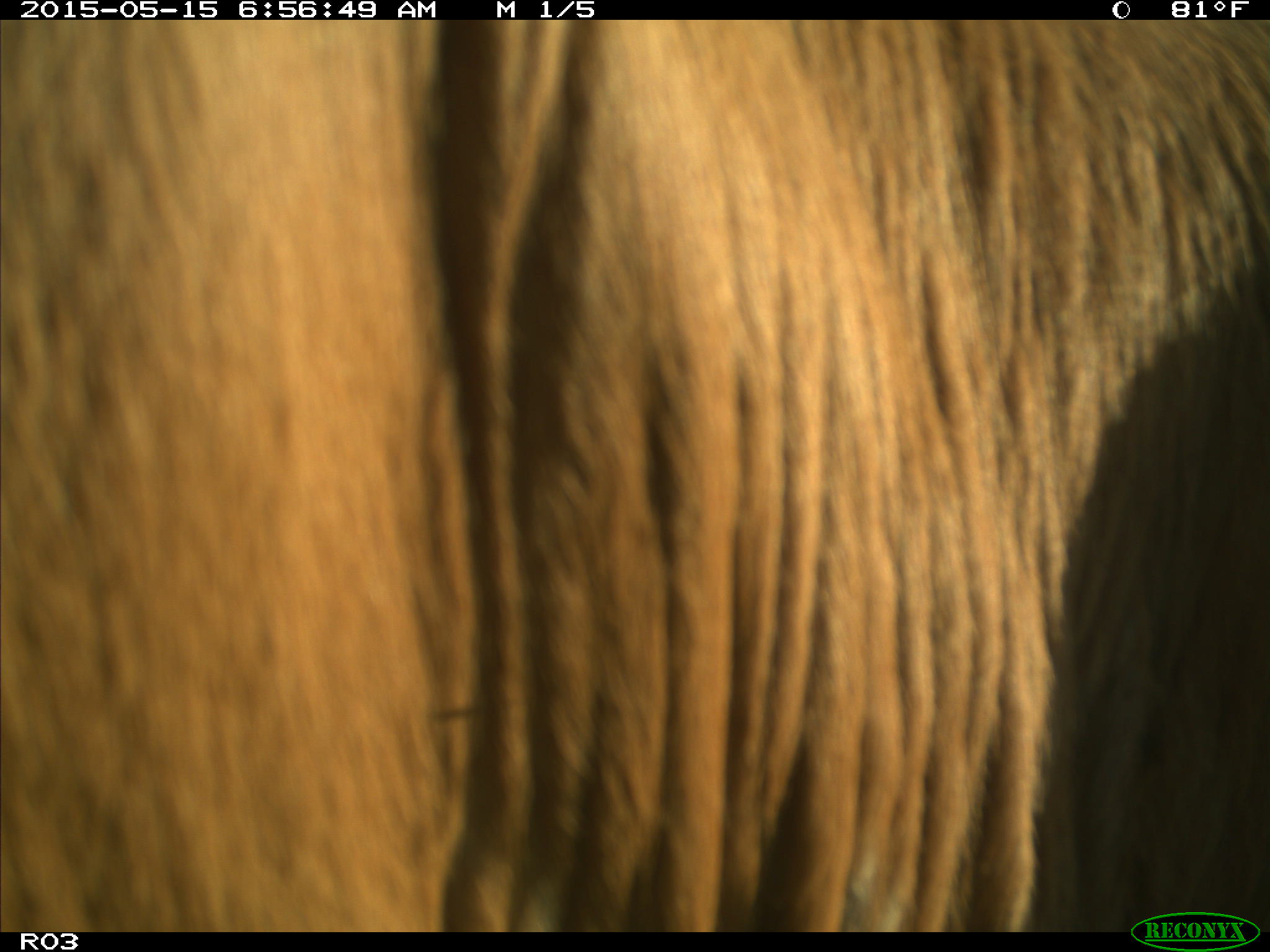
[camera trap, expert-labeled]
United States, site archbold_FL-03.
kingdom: Animalia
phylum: Chordata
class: Mammalia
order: Artiodactyla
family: Bovidae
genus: Bos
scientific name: Bos taurus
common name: domestic cow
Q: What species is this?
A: Bos taurus (domestic cow).